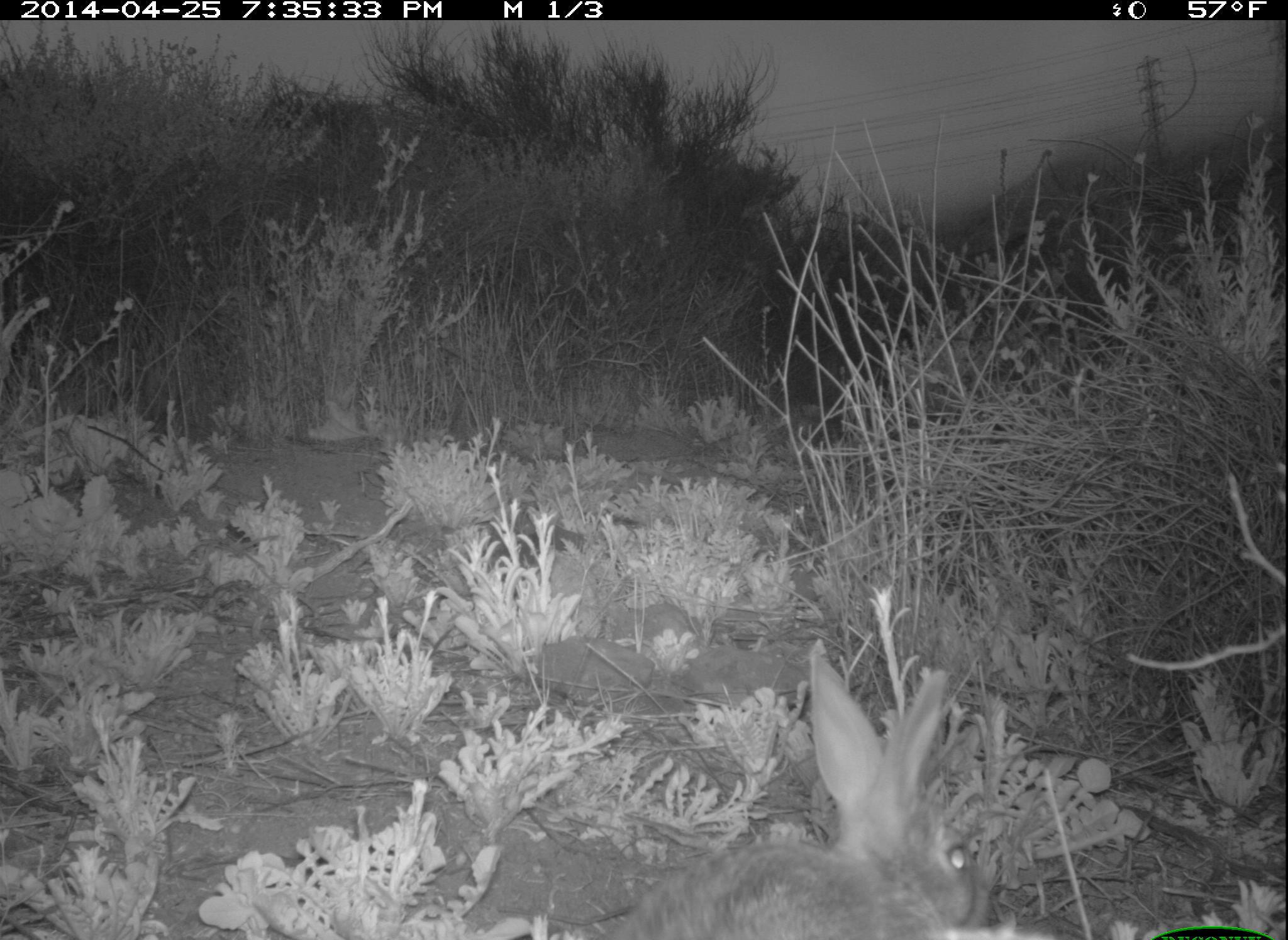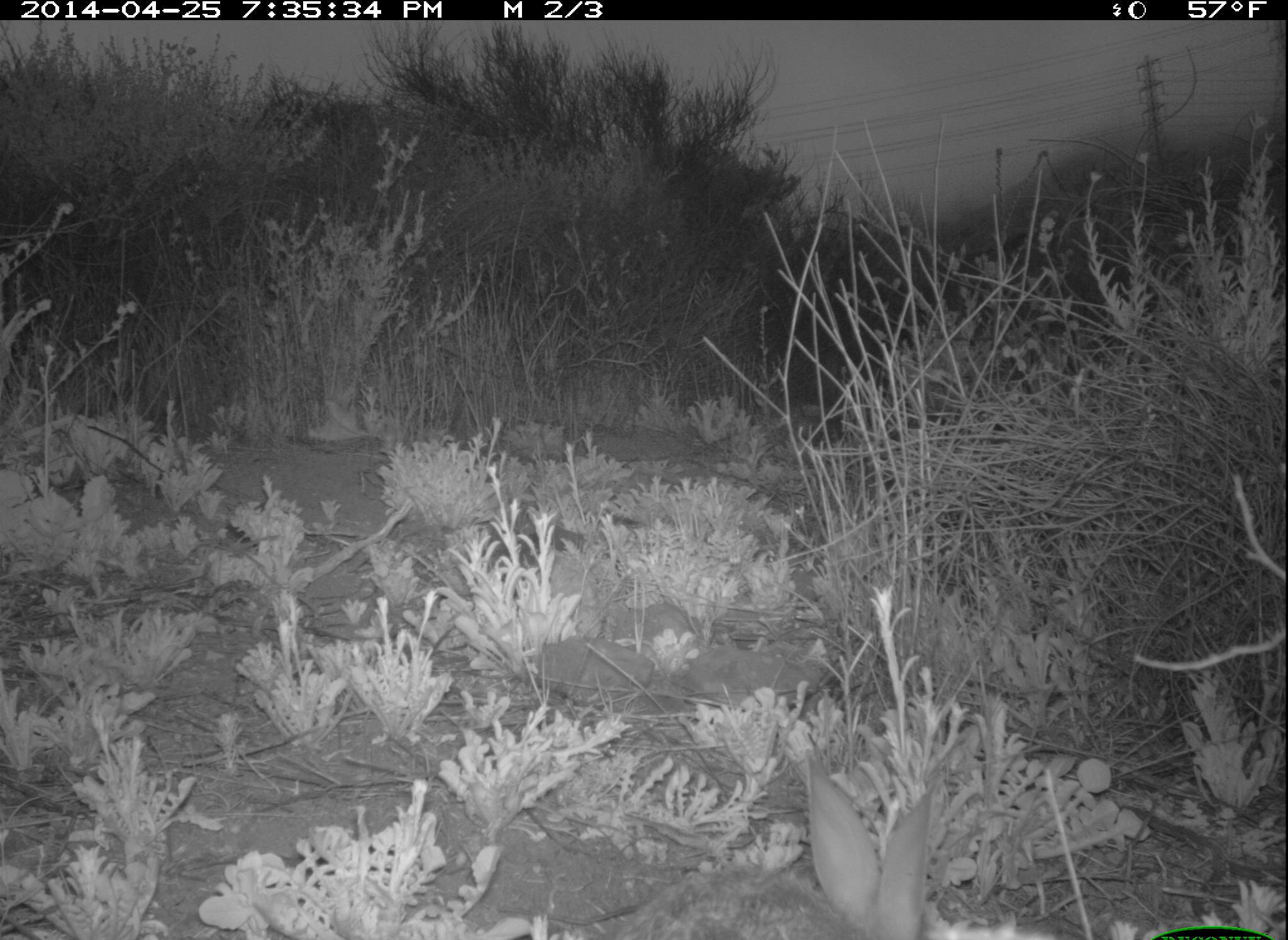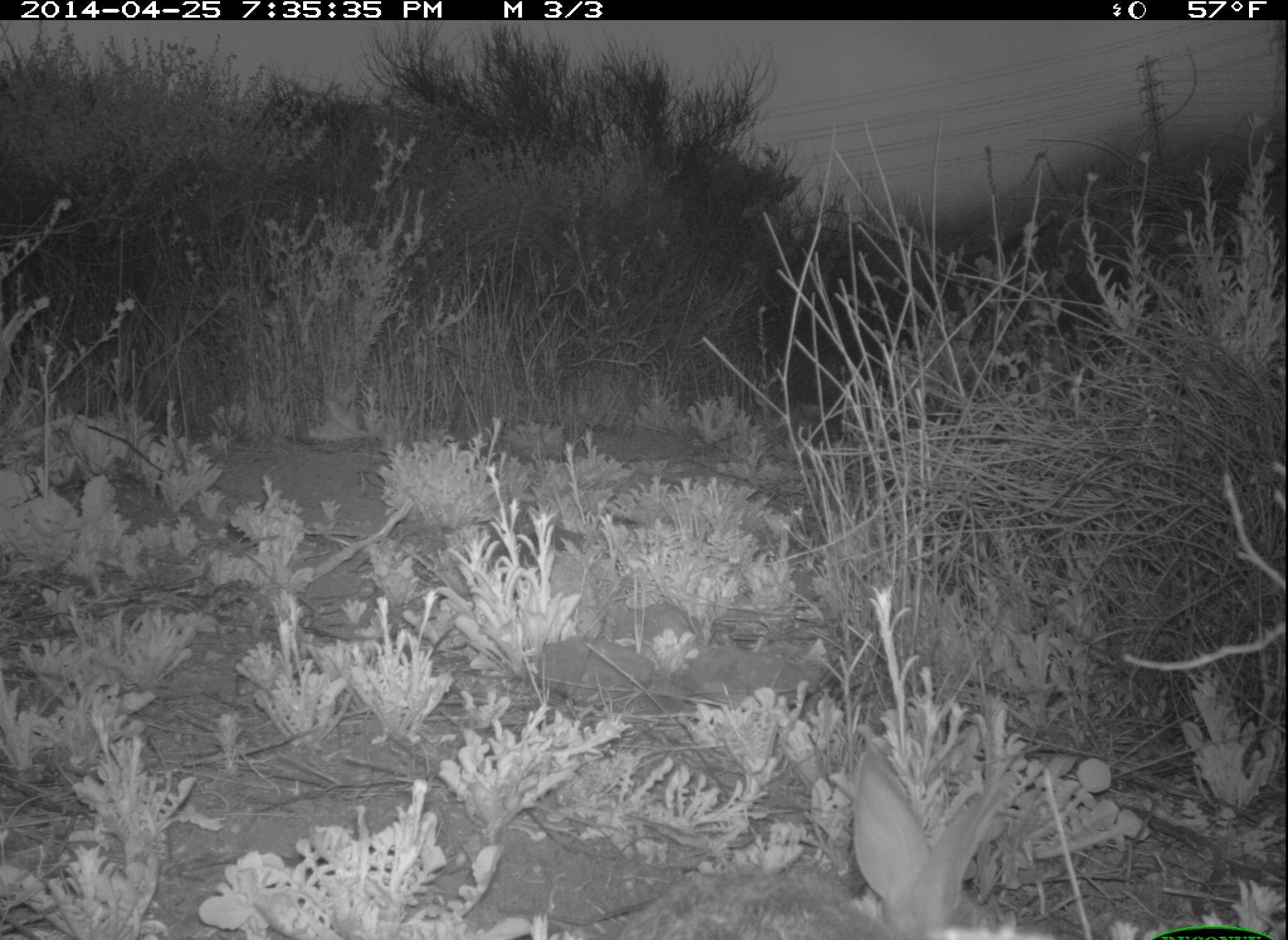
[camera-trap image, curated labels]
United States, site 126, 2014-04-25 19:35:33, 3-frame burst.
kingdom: Animalia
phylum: Chordata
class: Mammalia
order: Lagomorpha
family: Leporidae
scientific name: Leporidae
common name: rabbits and hares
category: rabbit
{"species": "rabbit (rabbits and hares) (Leporidae)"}